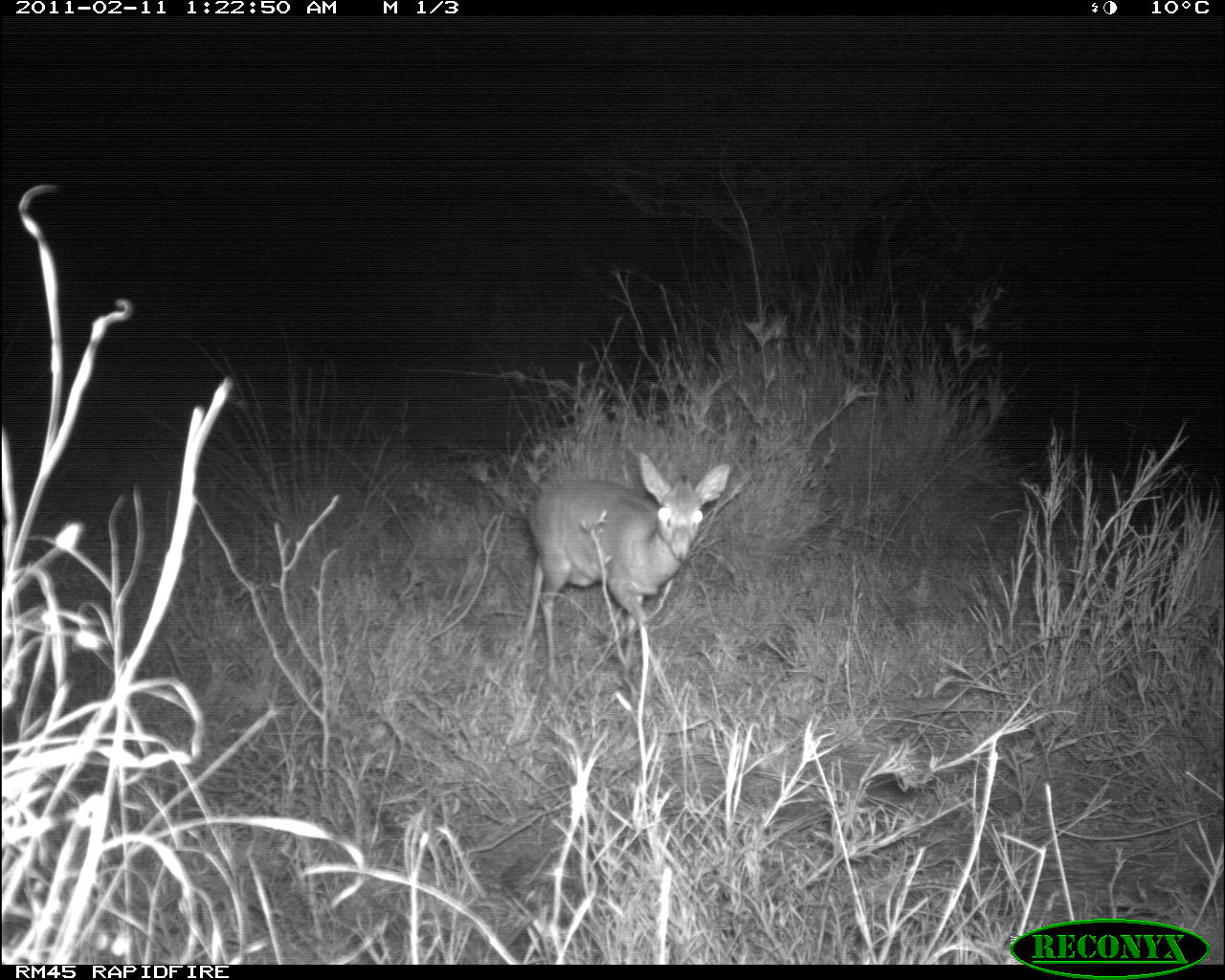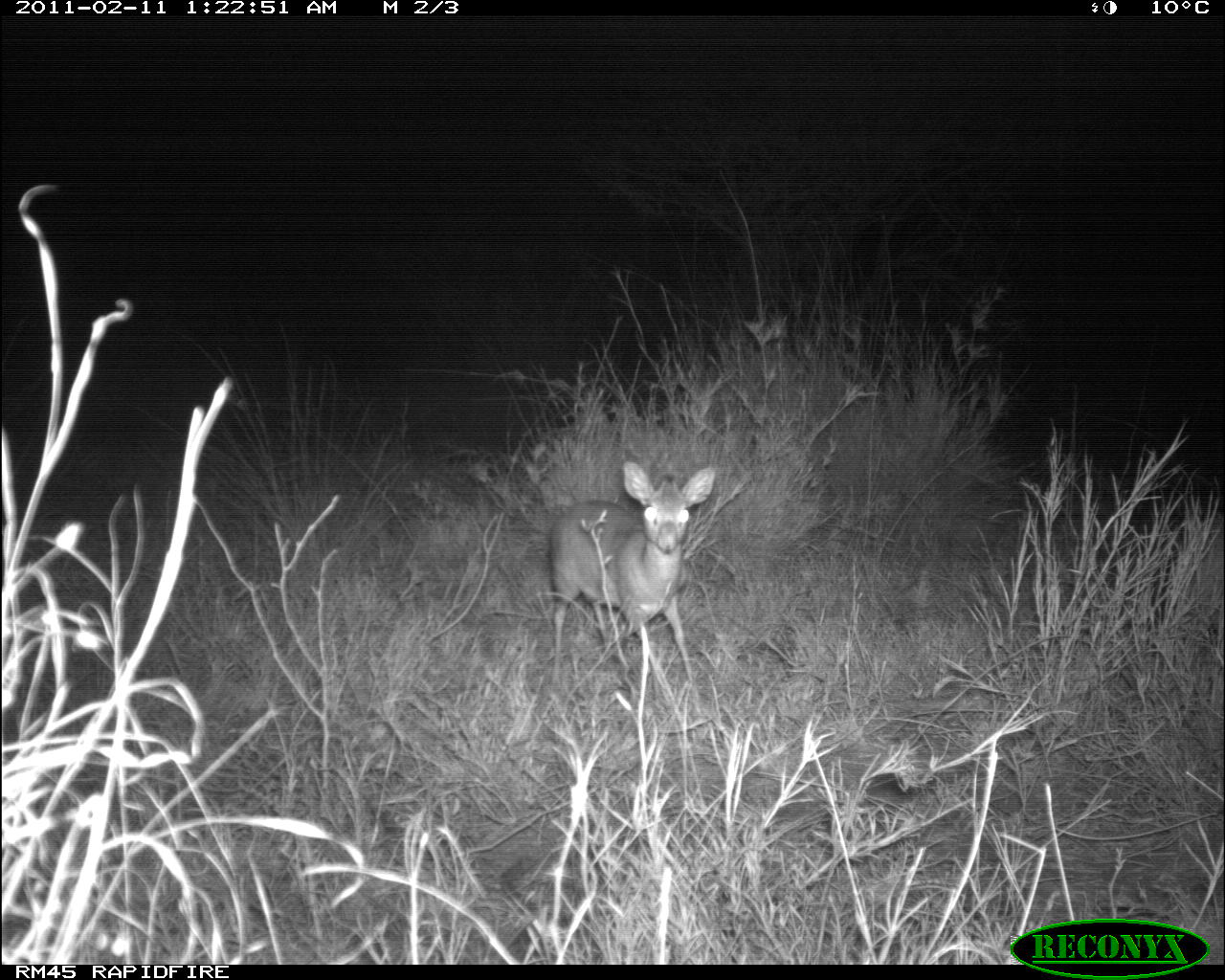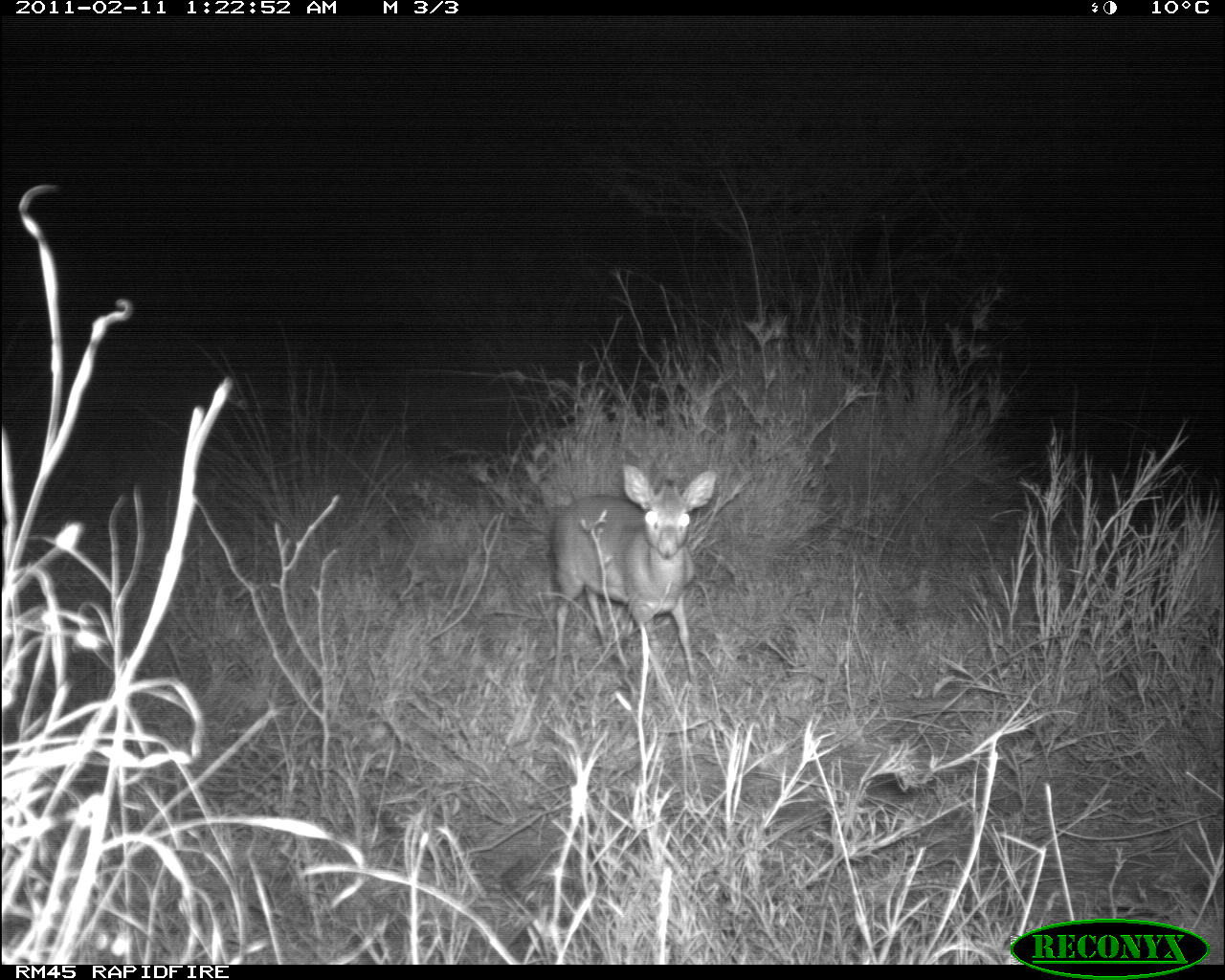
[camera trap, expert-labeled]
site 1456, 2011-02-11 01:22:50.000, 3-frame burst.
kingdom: Animalia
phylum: Chordata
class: Mammalia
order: Artiodactyla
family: Bovidae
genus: Madoqua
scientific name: Madoqua guentheri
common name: günther's dik-dik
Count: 1.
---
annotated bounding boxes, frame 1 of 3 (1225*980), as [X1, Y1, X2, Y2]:
madoqua guentheri: [518, 451, 731, 709]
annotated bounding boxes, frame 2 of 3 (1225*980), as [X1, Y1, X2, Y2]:
madoqua guentheri: [546, 458, 716, 715]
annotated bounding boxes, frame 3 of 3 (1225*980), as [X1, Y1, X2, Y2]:
madoqua guentheri: [549, 465, 717, 714]